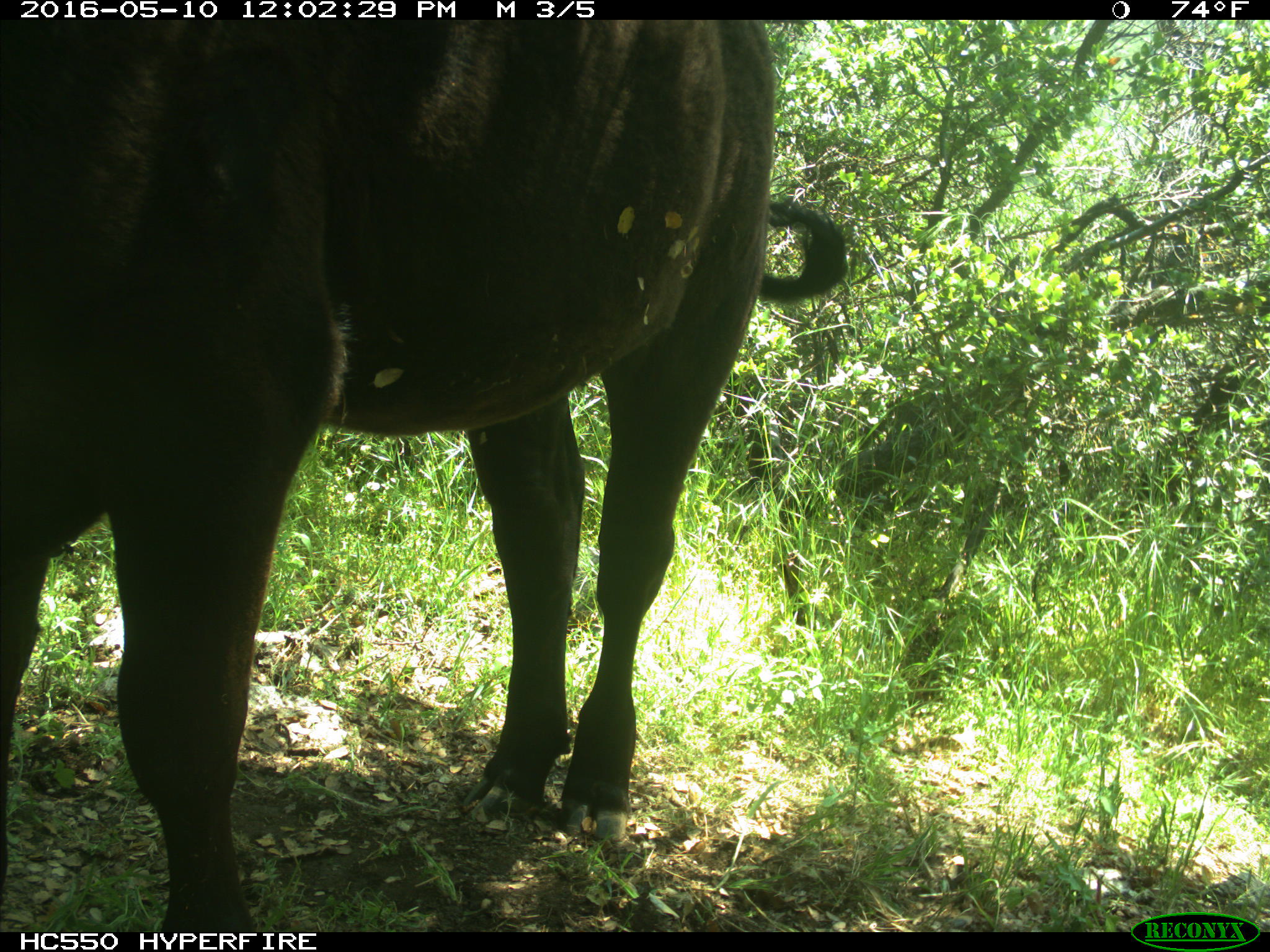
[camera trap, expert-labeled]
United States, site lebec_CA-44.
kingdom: Animalia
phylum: Chordata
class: Mammalia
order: Artiodactyla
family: Bovidae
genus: Bos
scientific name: Bos taurus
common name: domestic cow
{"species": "Bos taurus (domestic cow)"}